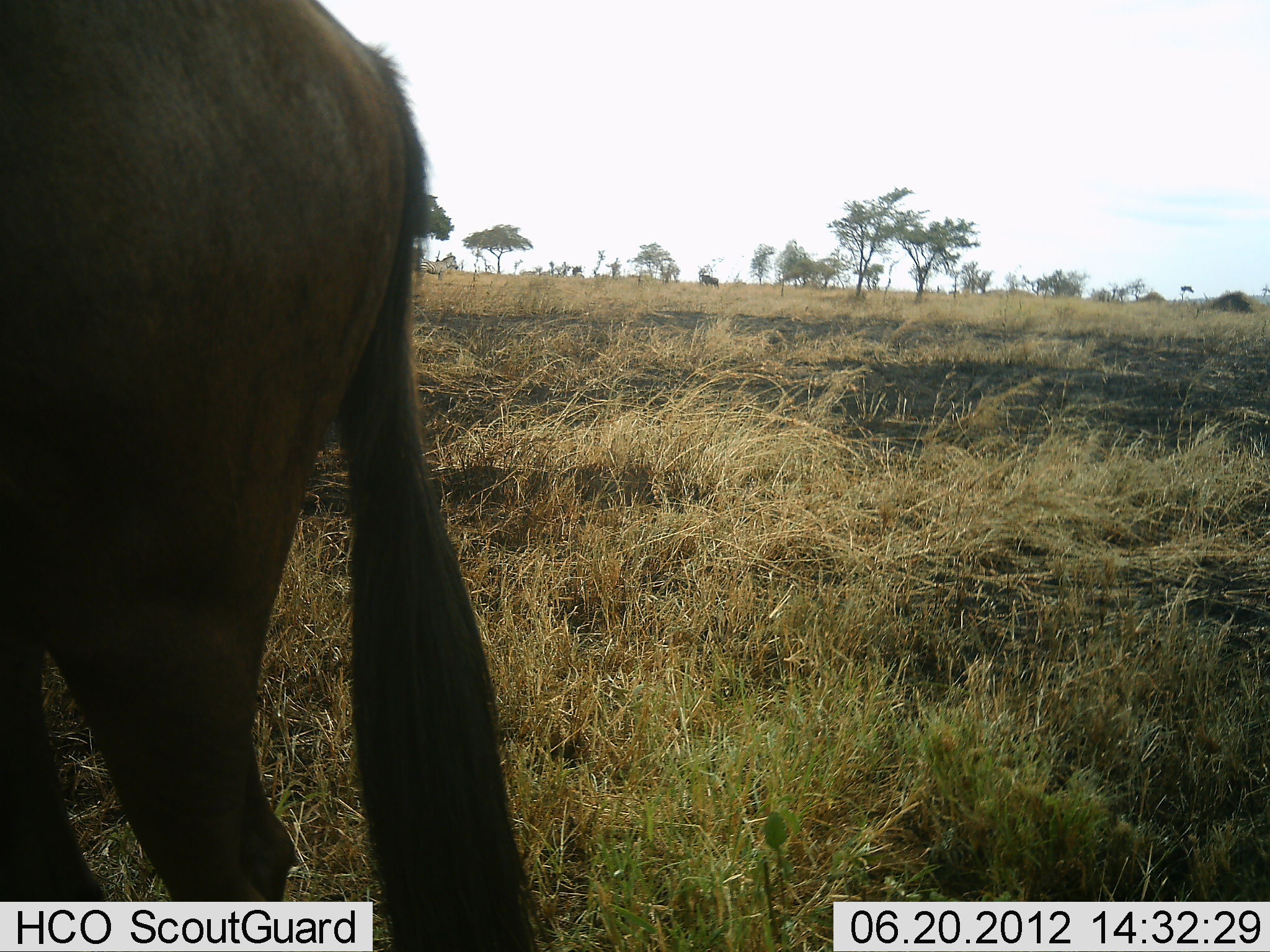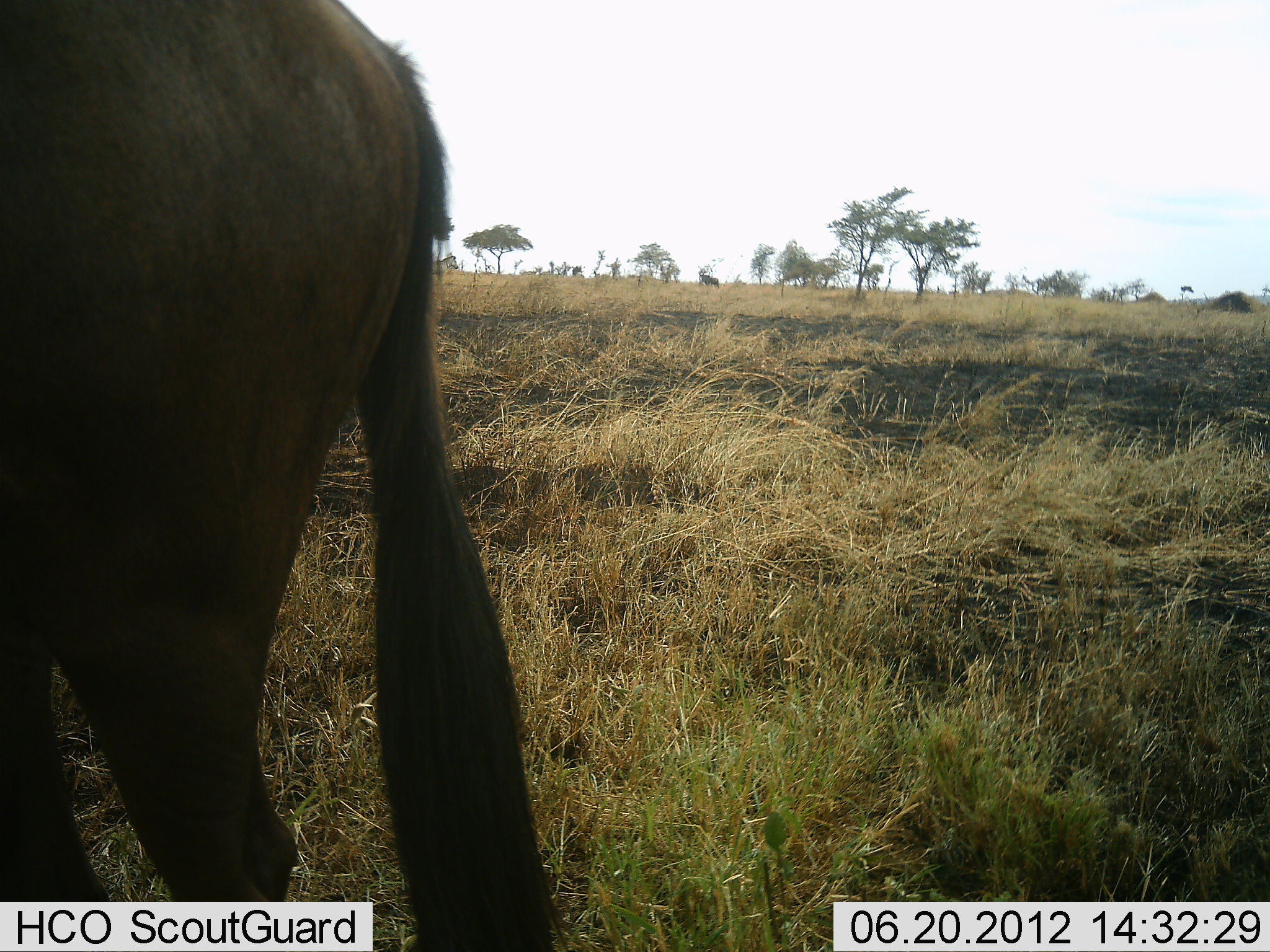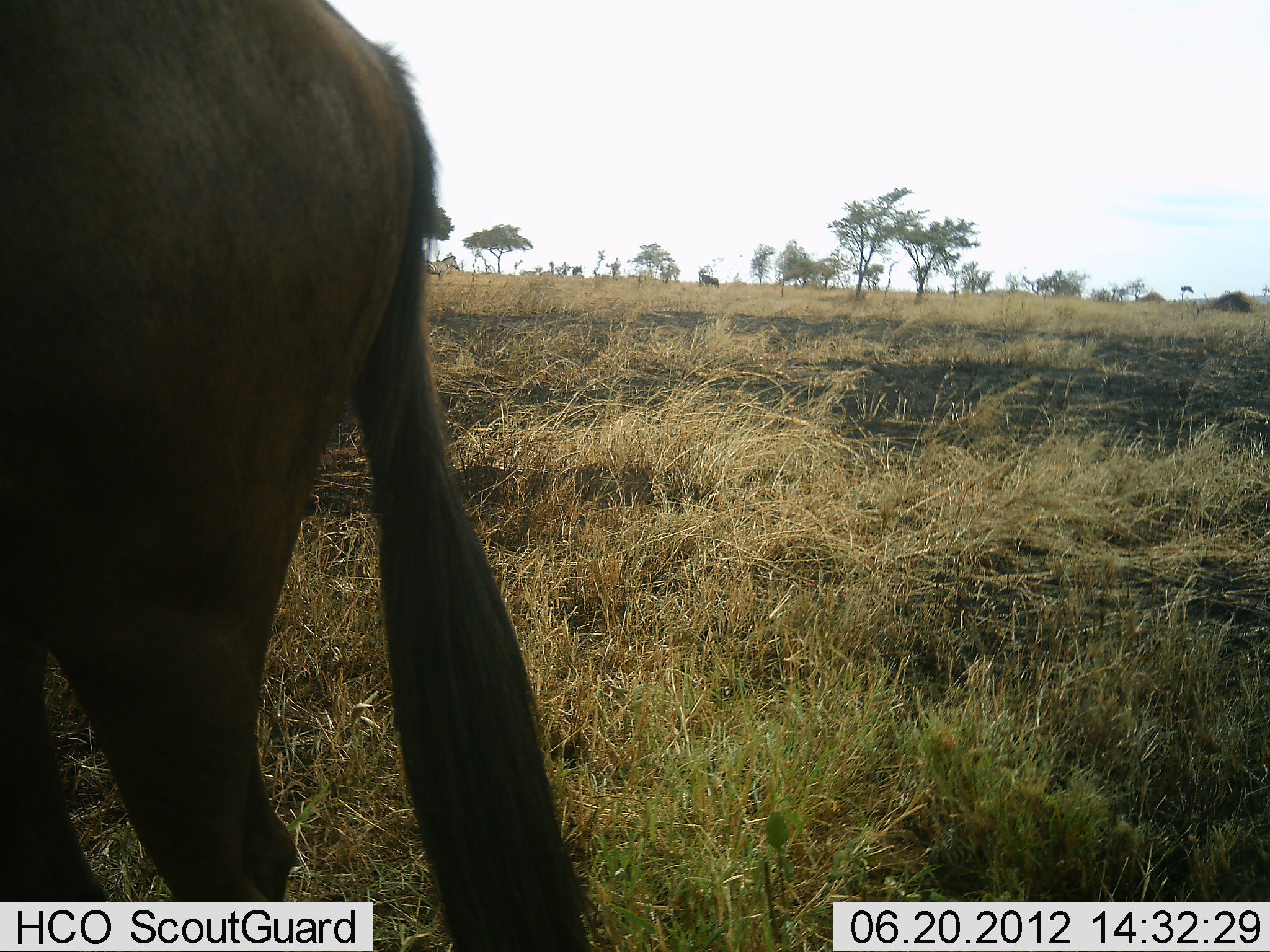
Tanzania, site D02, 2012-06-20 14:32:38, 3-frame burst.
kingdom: Animalia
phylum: Chordata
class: Mammalia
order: Artiodactyla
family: Bovidae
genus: Connochaetes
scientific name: Connochaetes taurinus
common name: blue wildebeest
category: wildebeest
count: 1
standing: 100%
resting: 0%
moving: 0%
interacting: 0%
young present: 0%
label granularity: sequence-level